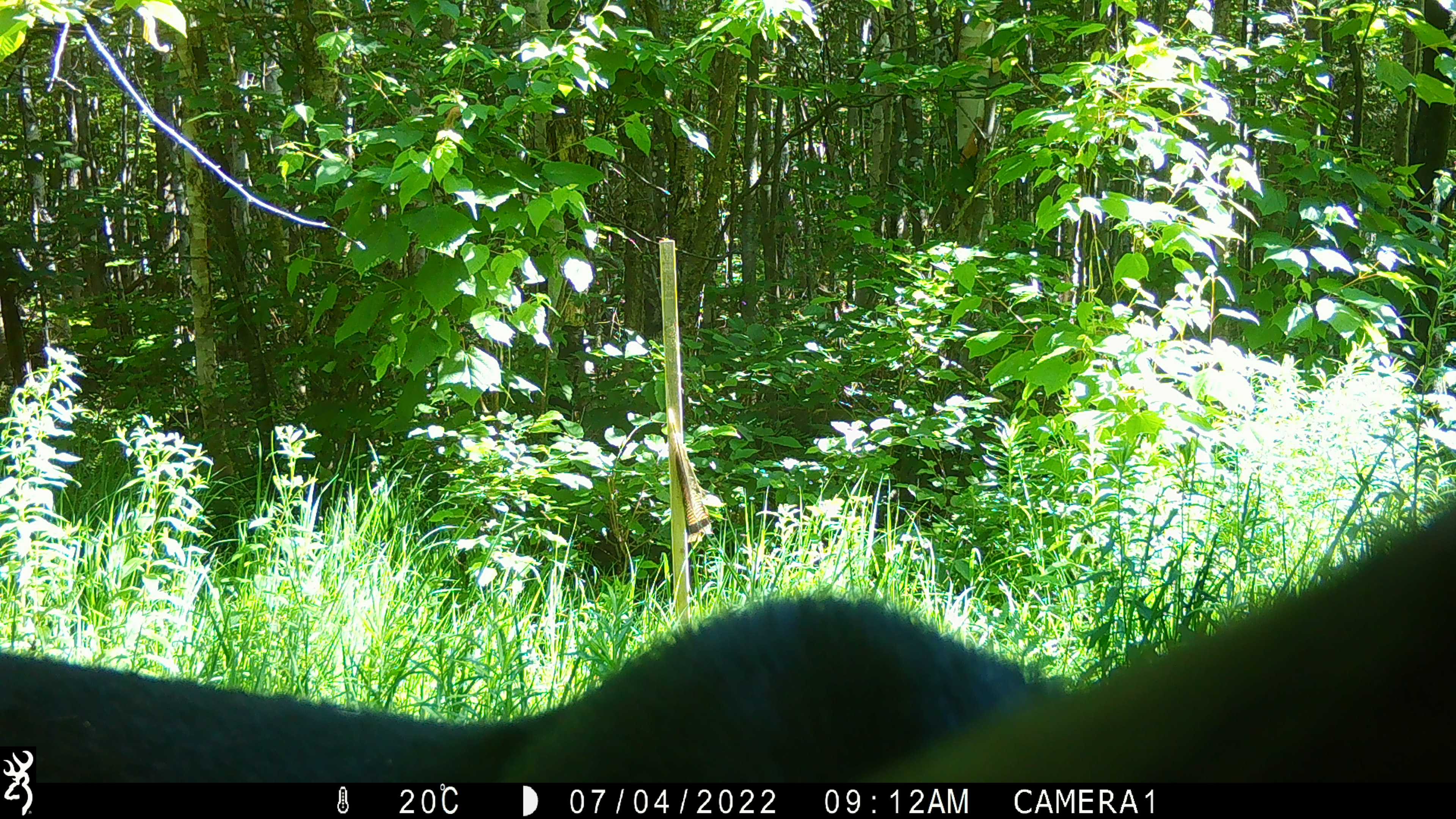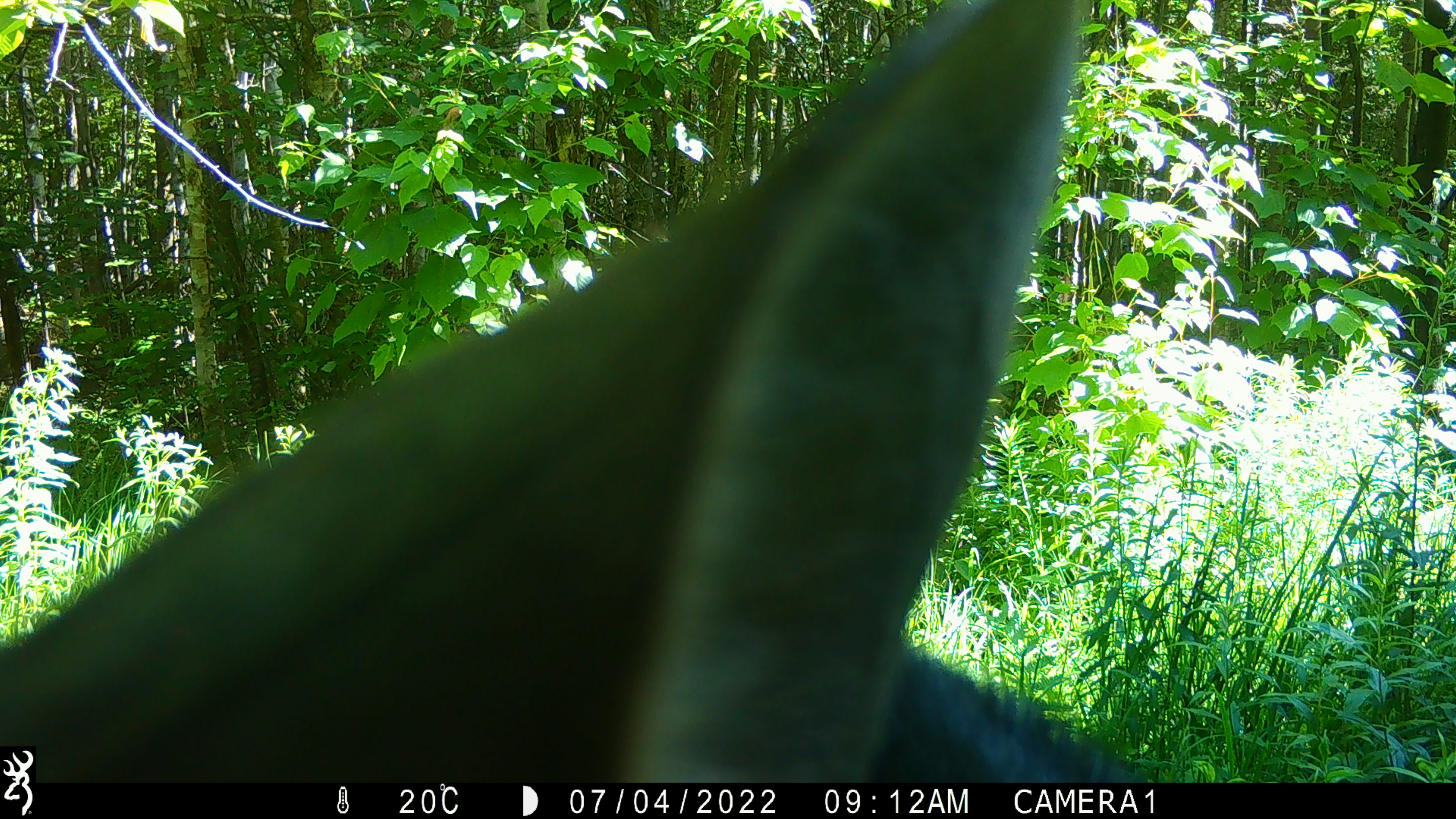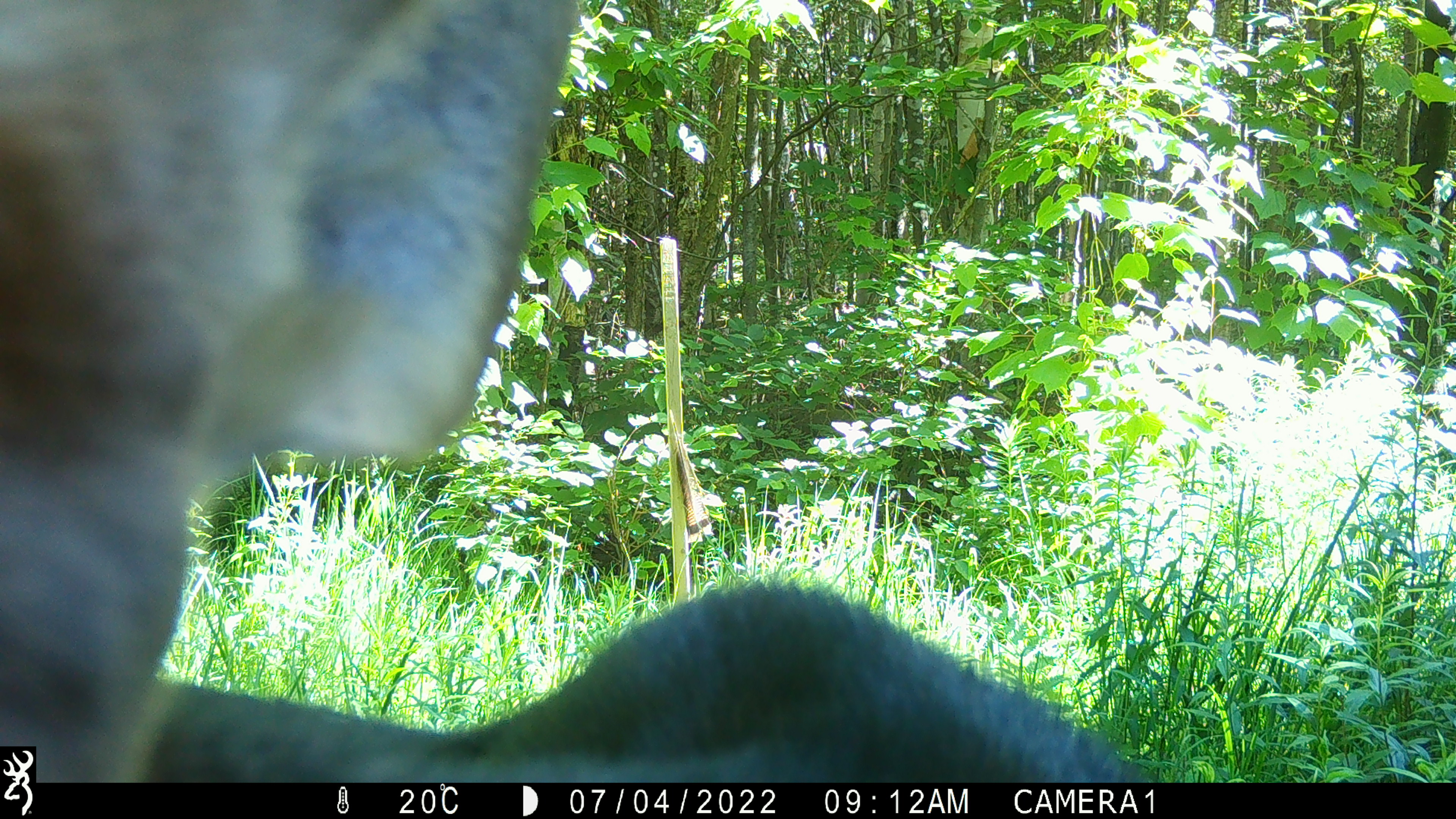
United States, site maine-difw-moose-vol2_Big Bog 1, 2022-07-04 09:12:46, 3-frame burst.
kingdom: Animalia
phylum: Chordata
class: Mammalia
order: Artiodactyla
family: Cervidae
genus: Alces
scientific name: Alces alces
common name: moose